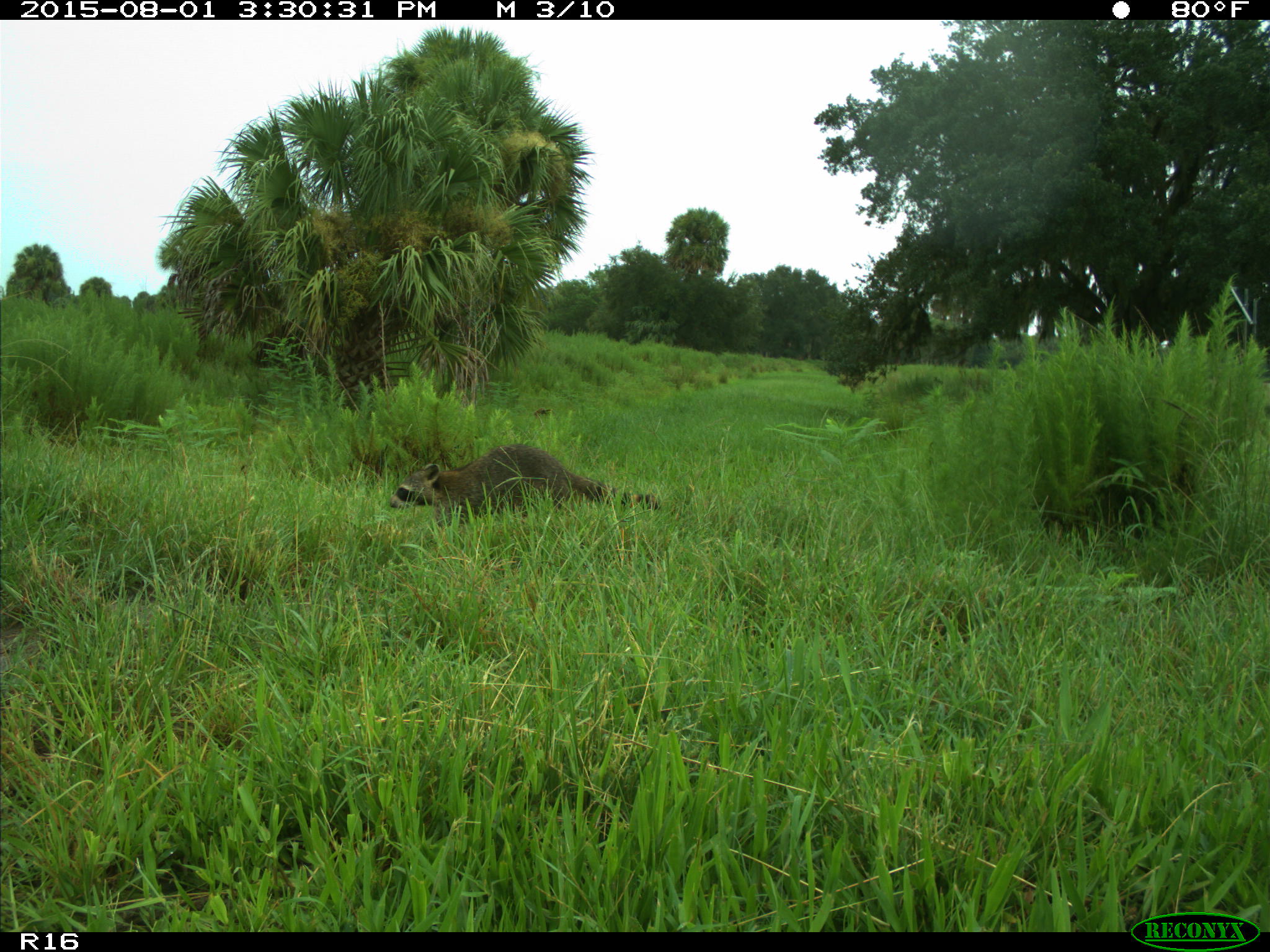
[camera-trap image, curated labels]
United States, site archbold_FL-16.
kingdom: Animalia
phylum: Chordata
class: Mammalia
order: Carnivora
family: Procyonidae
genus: Procyon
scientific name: Procyon lotor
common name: common raccoon